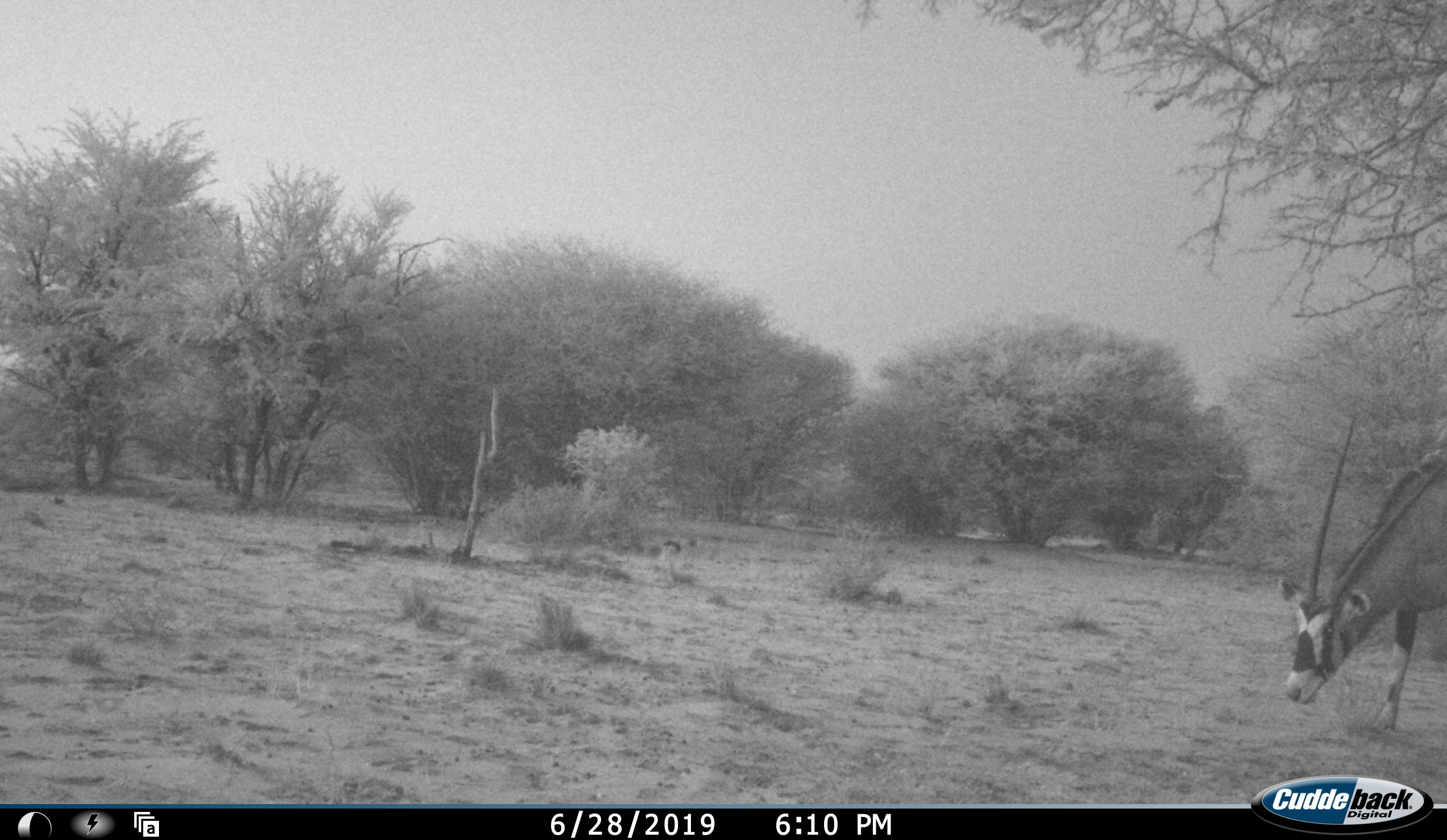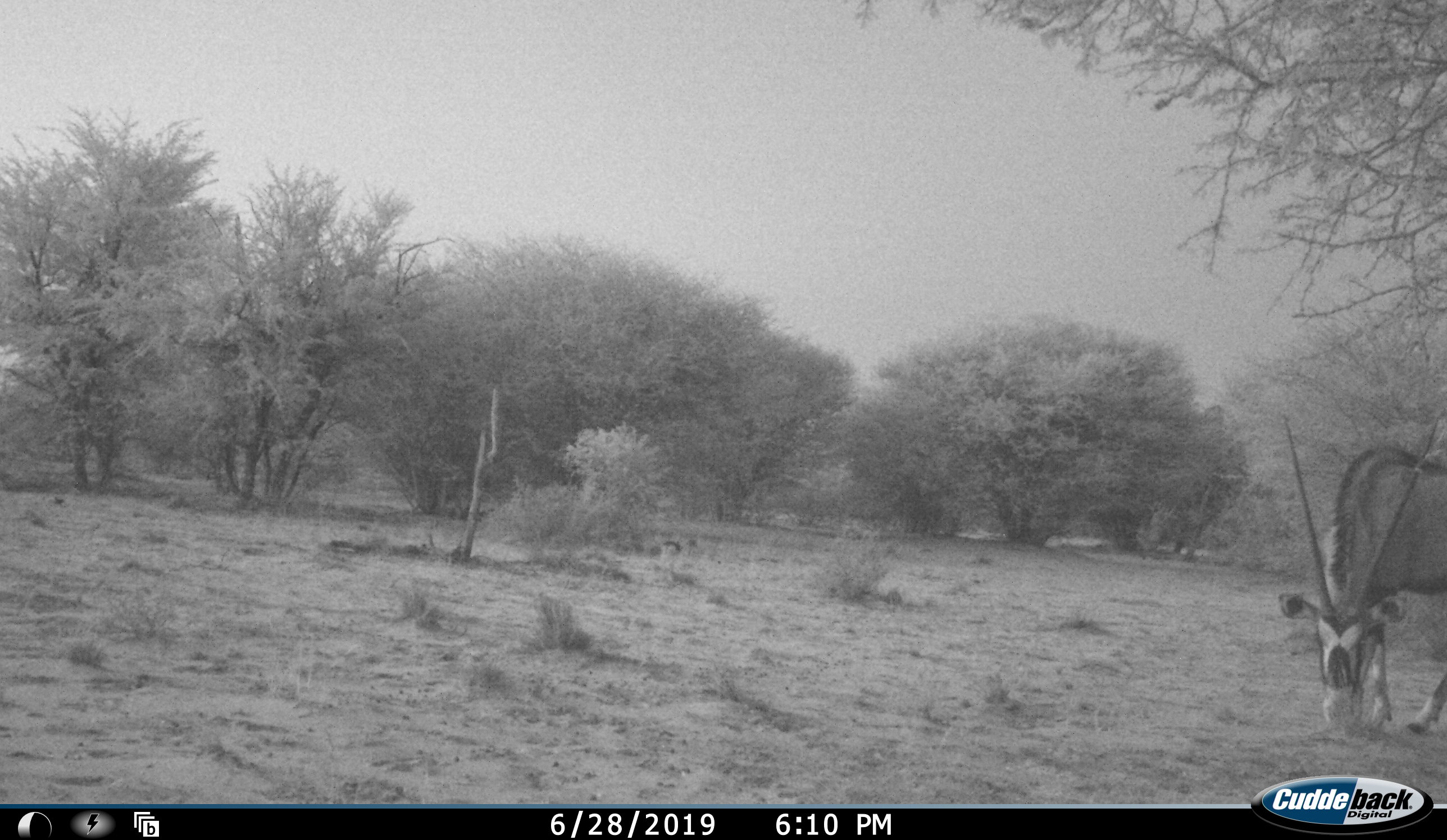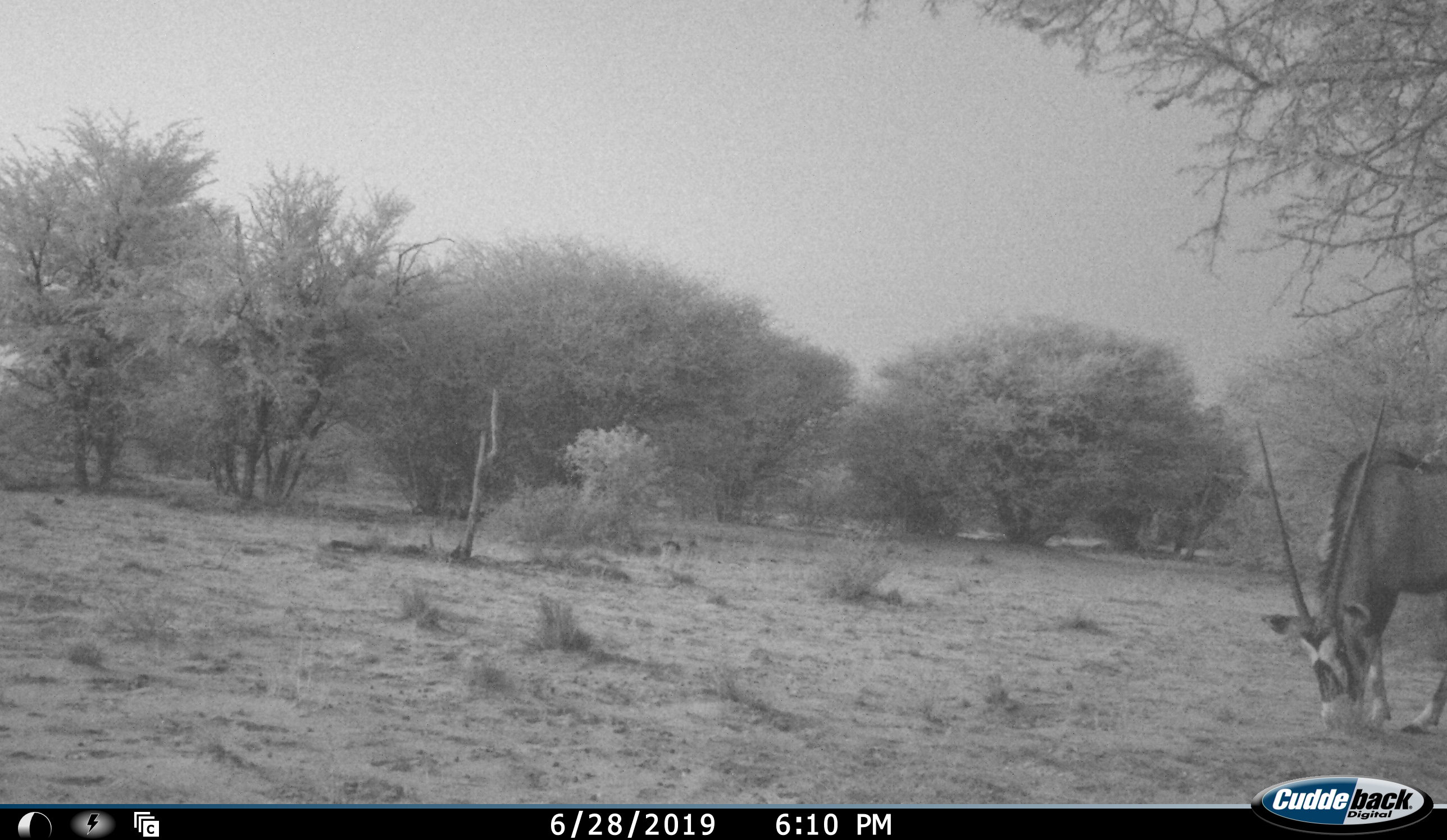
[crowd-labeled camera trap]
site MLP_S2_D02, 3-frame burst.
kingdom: Animalia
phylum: Chordata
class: Mammalia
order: Artiodactyla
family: Bovidae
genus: Oryx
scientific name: Oryx gazella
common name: gemsbok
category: oryx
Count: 1.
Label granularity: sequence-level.